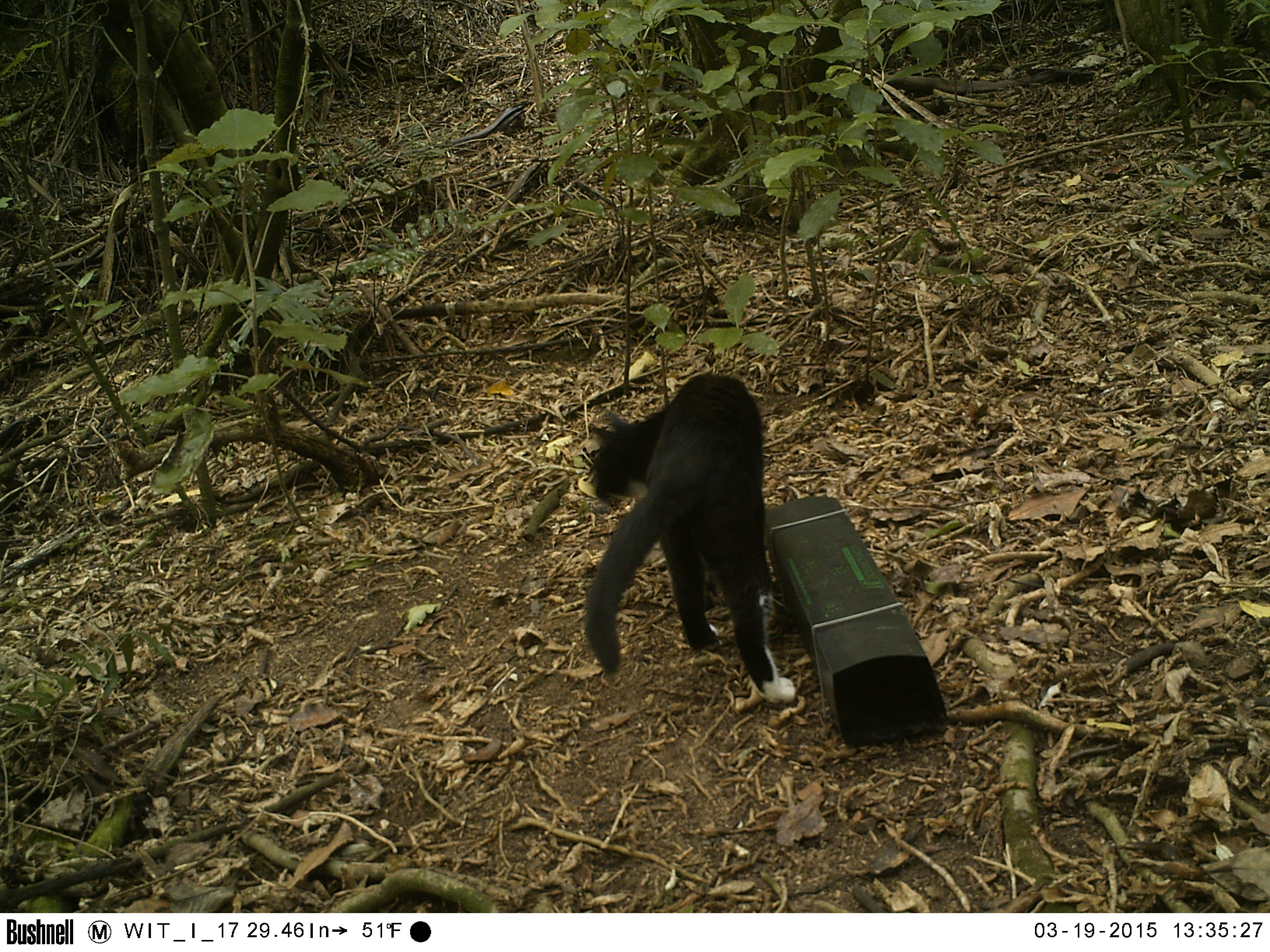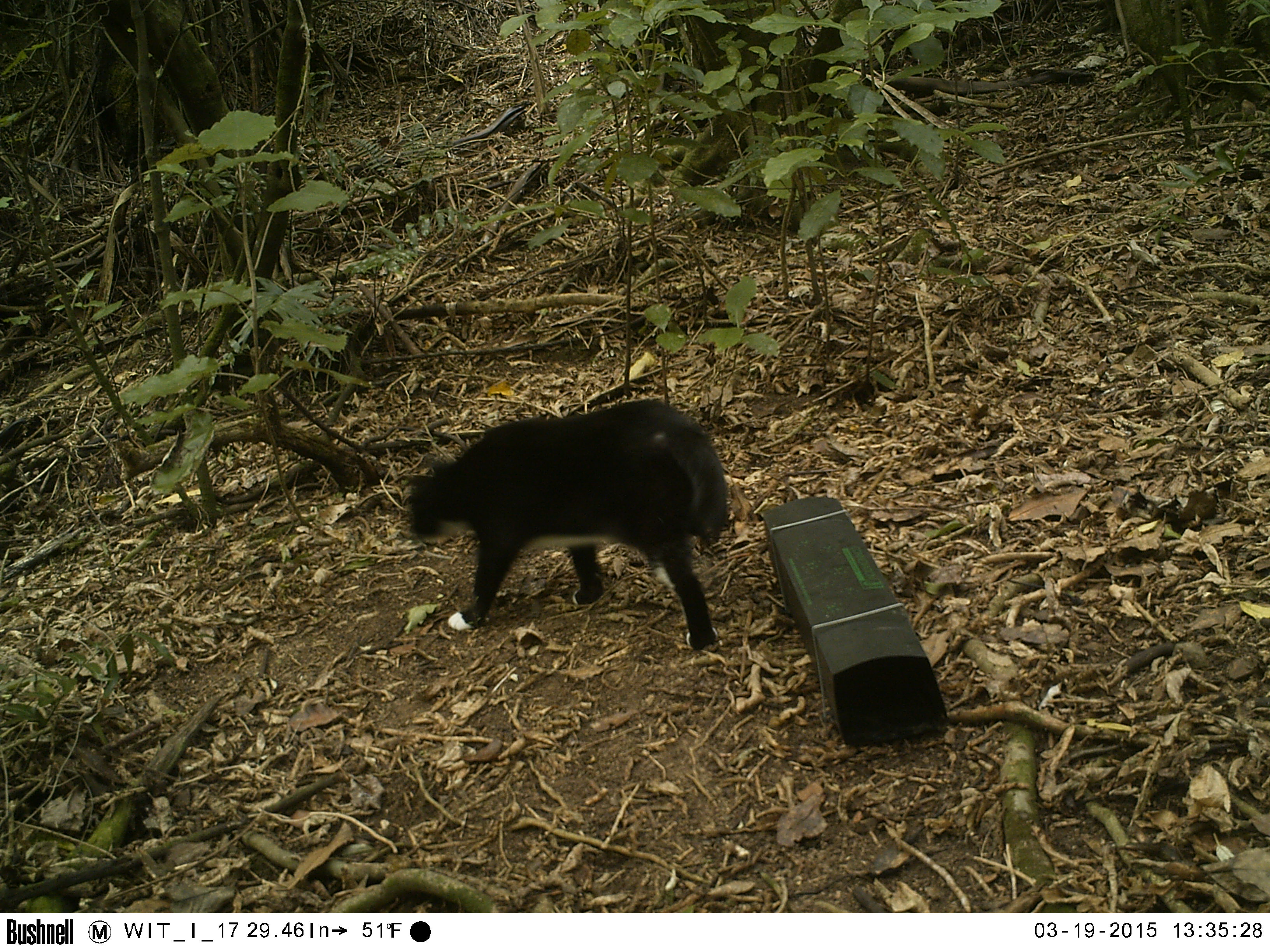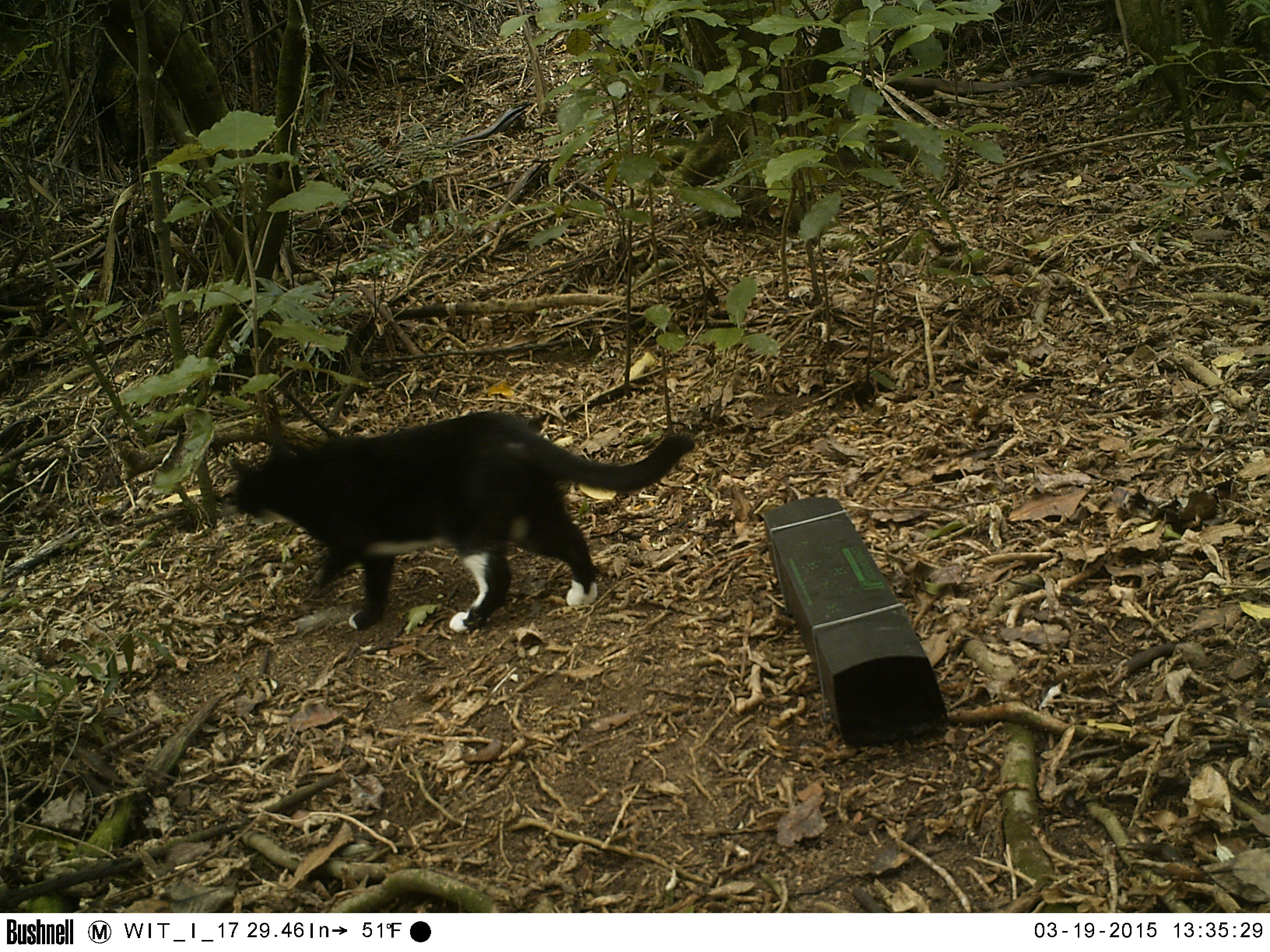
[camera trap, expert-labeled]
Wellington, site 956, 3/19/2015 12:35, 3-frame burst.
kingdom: Animalia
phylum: Chordata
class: Mammalia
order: Carnivora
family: Felidae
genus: Felis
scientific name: Felis catus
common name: cat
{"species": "cat (Felis catus)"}